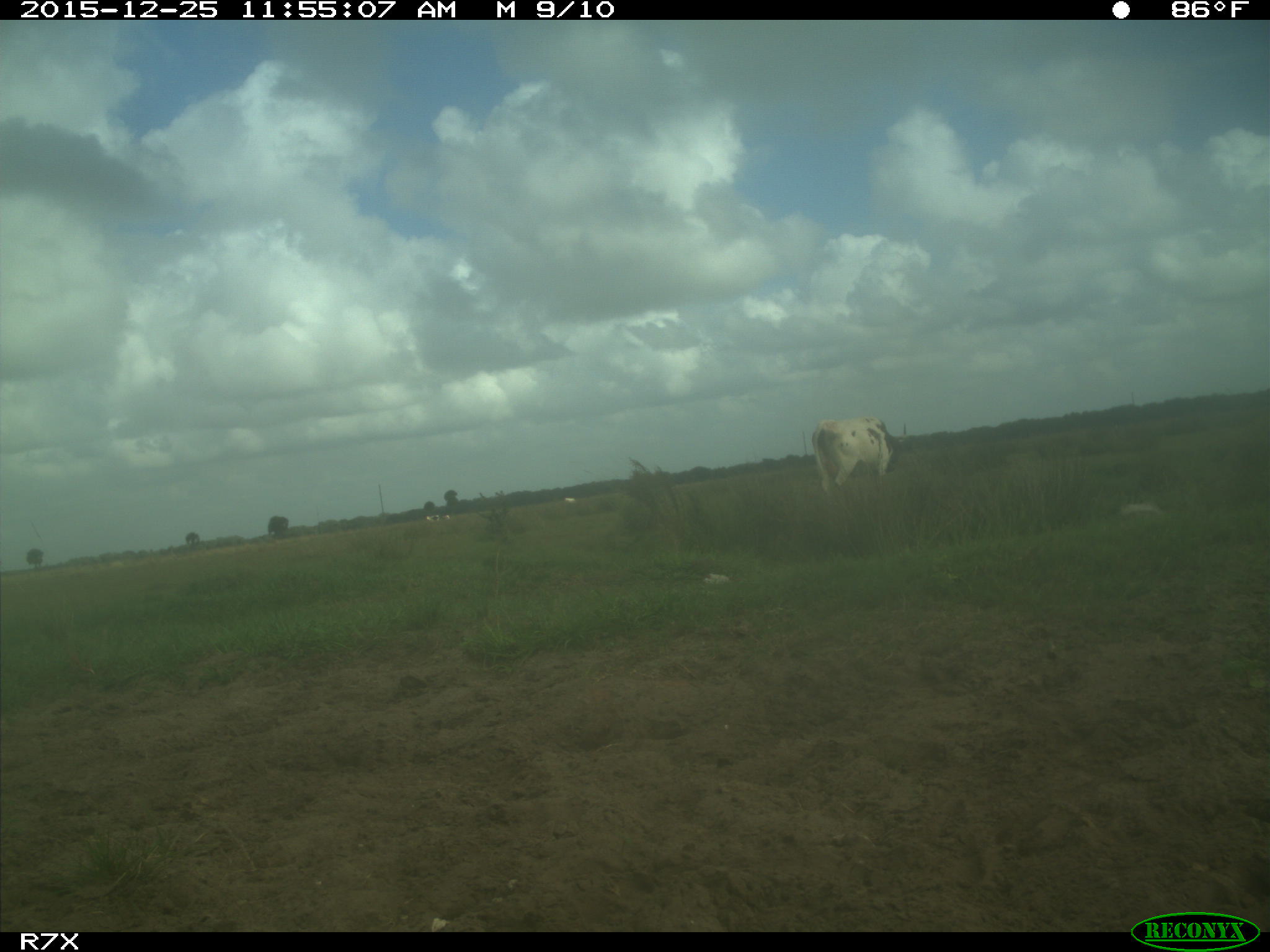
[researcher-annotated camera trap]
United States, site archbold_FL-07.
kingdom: Animalia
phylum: Chordata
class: Mammalia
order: Artiodactyla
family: Bovidae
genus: Bos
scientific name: Bos taurus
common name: domestic cow